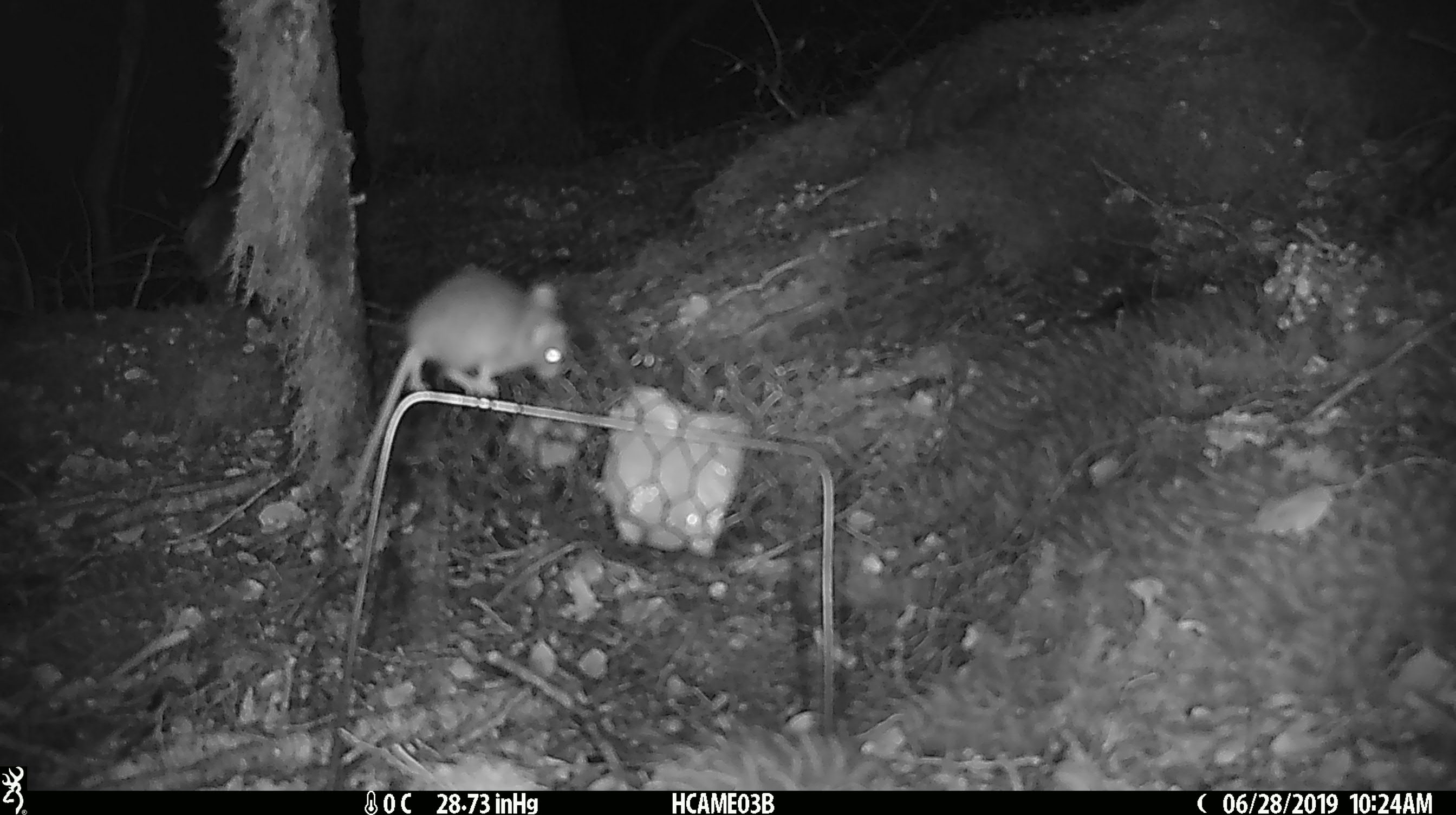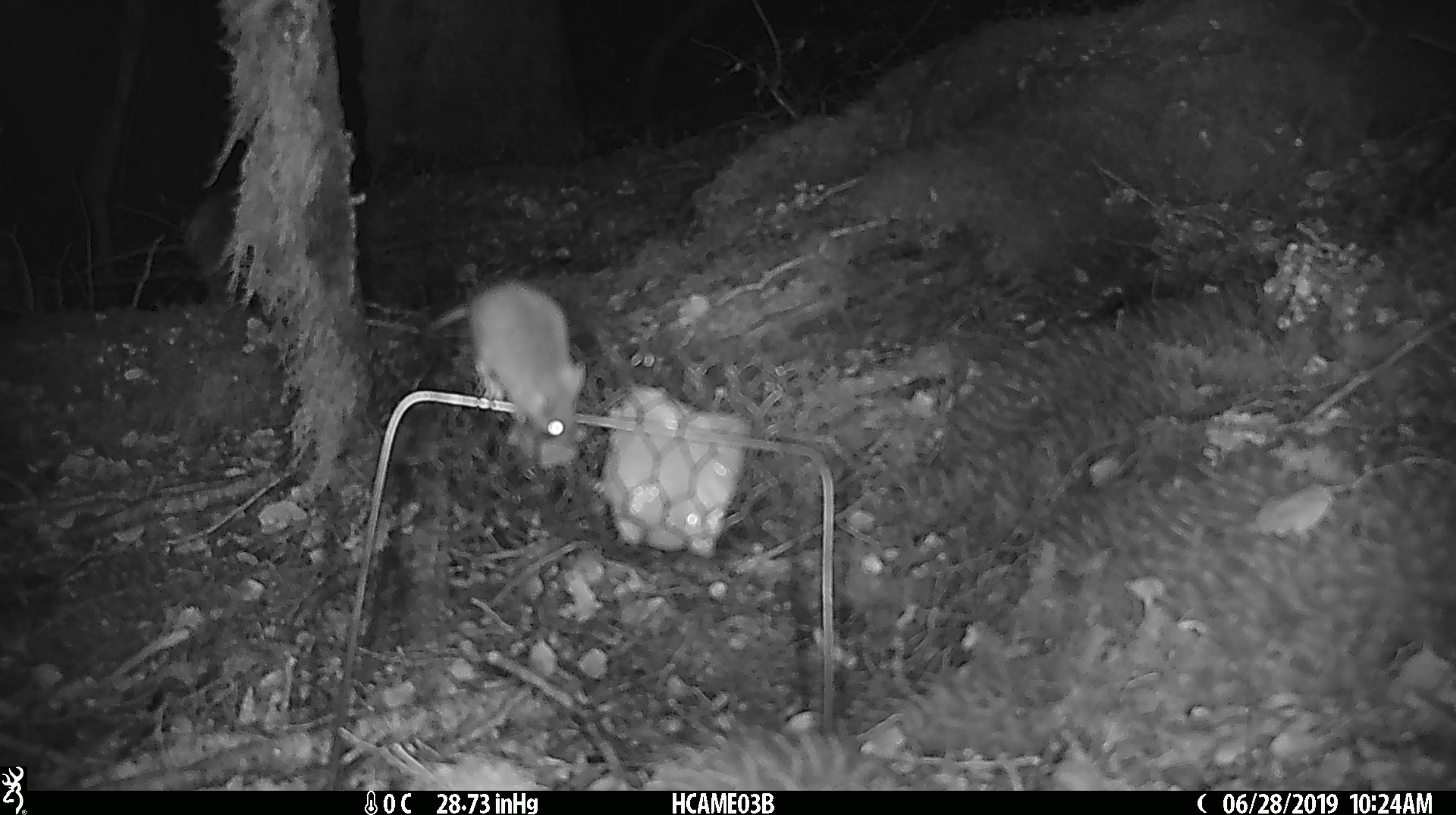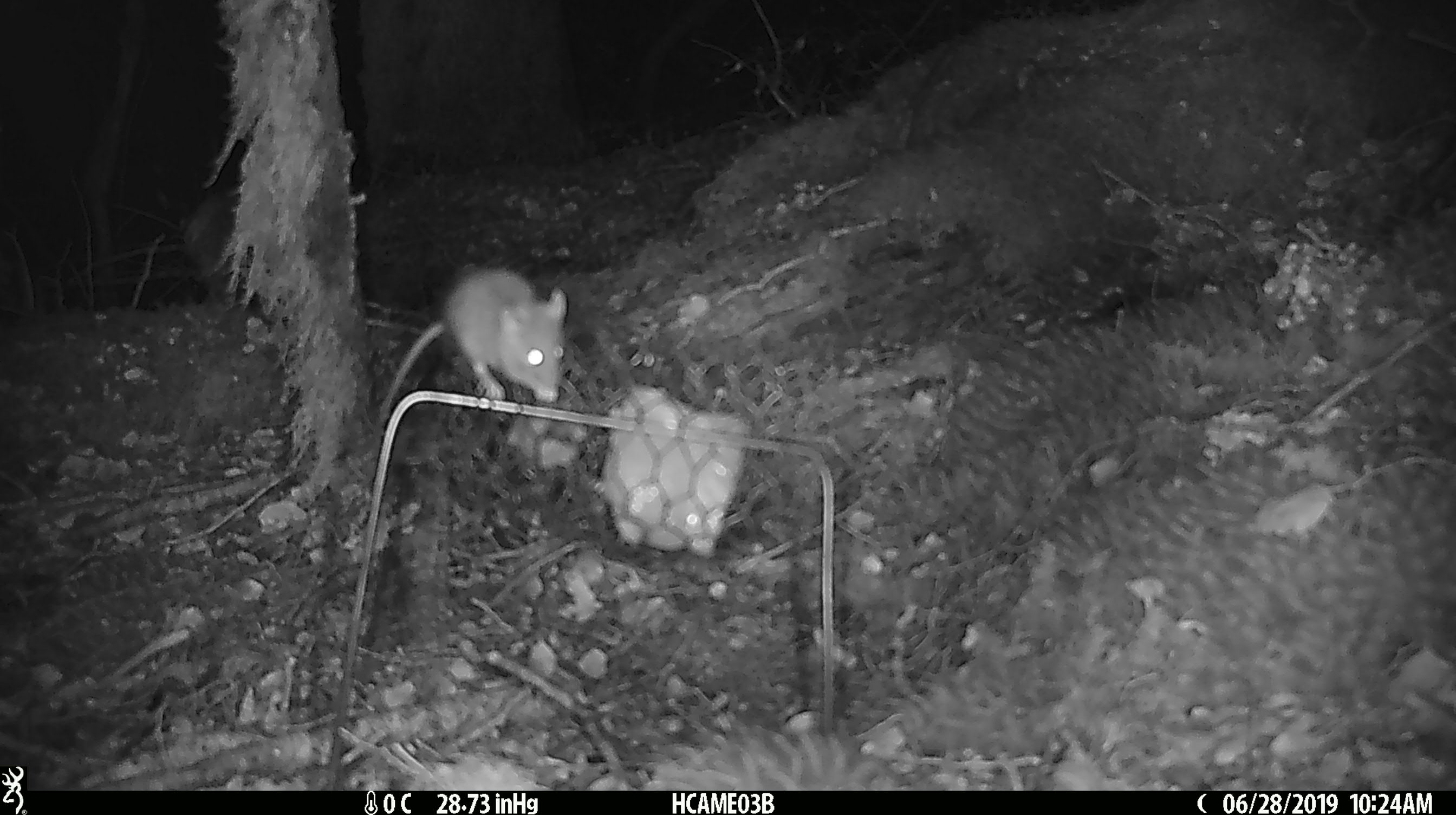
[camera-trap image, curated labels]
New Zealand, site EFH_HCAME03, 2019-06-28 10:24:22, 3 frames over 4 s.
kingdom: Animalia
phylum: Chordata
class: Mammalia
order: Rodentia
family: Muridae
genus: Mus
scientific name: Mus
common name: mouse